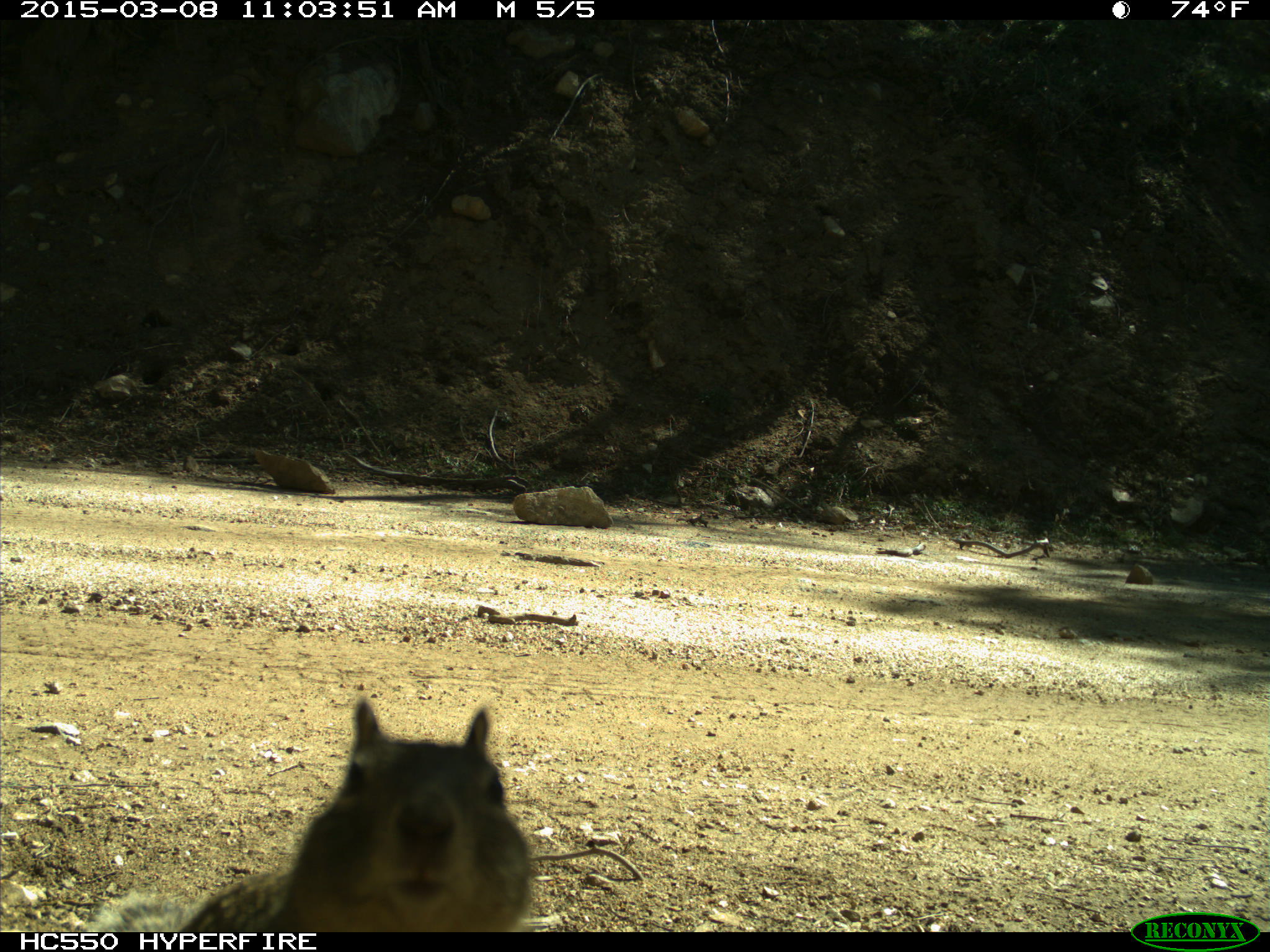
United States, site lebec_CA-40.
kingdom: Animalia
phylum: Chordata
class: Mammalia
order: Rodentia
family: Sciuridae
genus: Otospermophilus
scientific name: Otospermophilus beecheyi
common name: california ground squirrel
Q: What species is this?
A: Otospermophilus beecheyi (california ground squirrel).